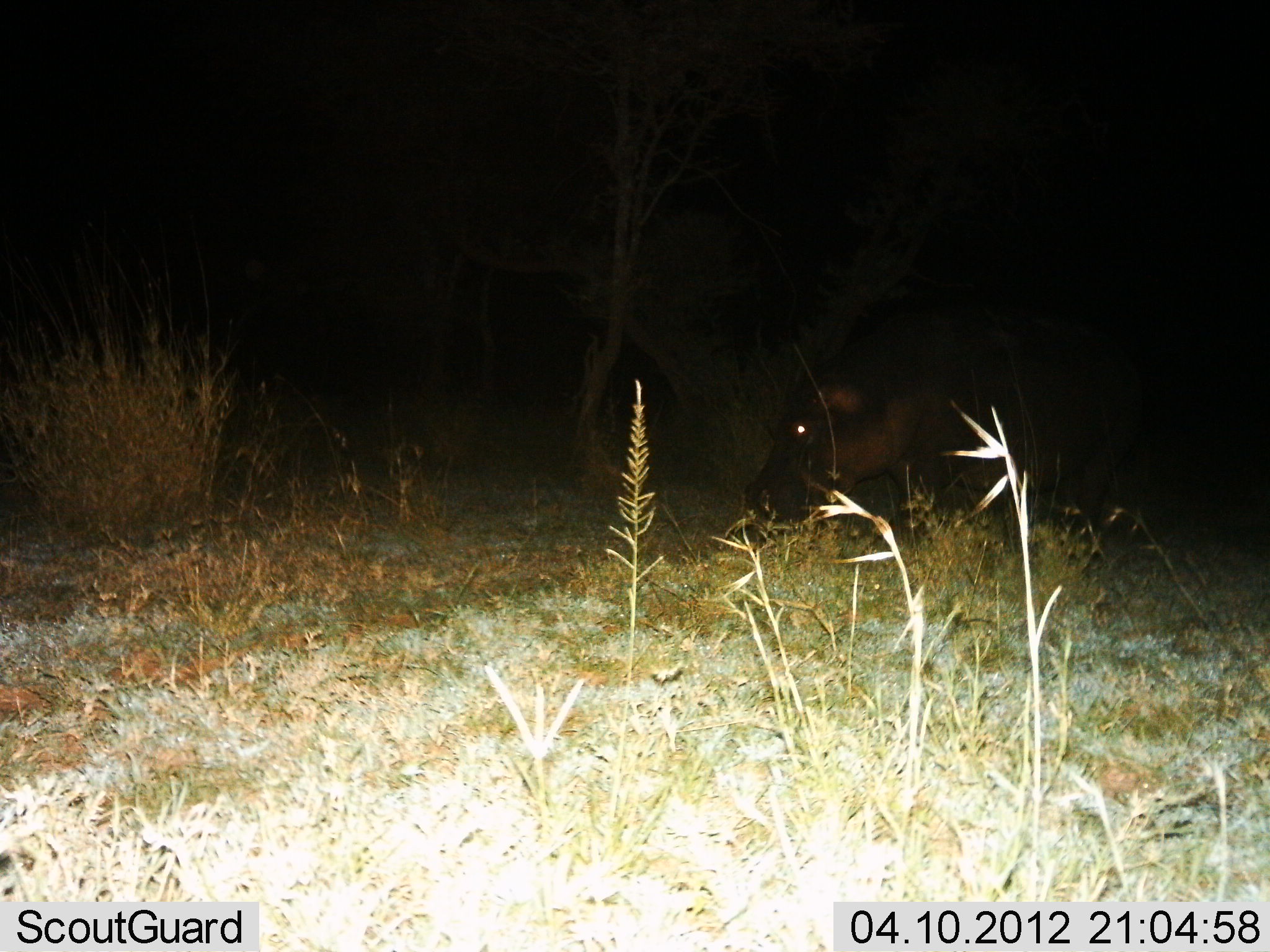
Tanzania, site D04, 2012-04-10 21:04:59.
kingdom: Animalia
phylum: Chordata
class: Mammalia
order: Artiodactyla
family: Hippopotamidae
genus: Hippopotamus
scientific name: Hippopotamus amphibius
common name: hippopotamus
Hippopotamus (Hippopotamus amphibius), count 1. Behavior (volunteer vote fractions): standing 26%, resting 0%, moving 61%, interacting 0%. Young present (vote fraction): 0%. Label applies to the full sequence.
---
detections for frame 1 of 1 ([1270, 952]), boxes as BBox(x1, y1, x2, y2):
animal: BBox(749, 305, 1145, 550)